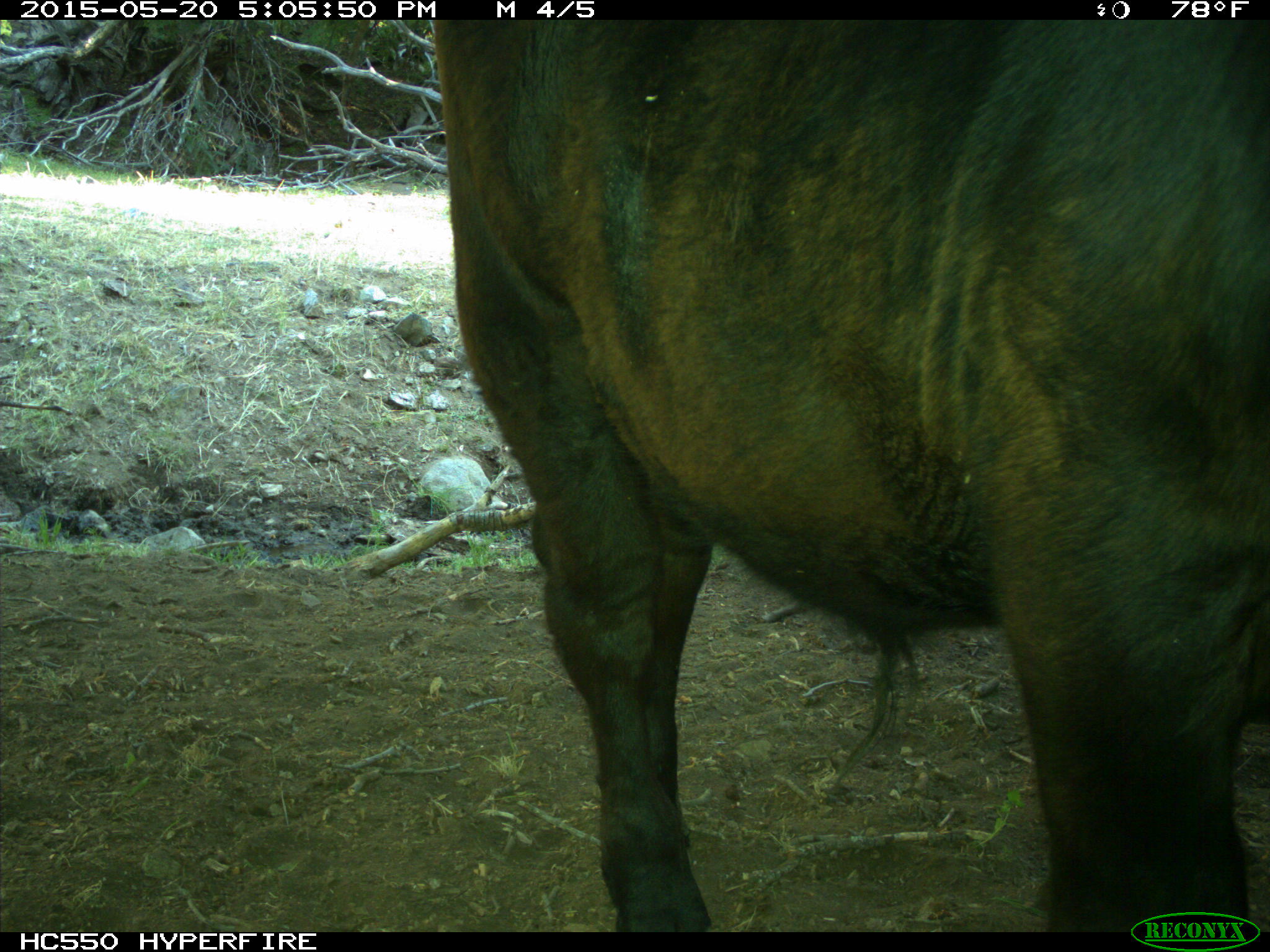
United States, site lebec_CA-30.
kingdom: Animalia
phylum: Chordata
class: Mammalia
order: Artiodactyla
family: Bovidae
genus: Bos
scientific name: Bos taurus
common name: domestic cow